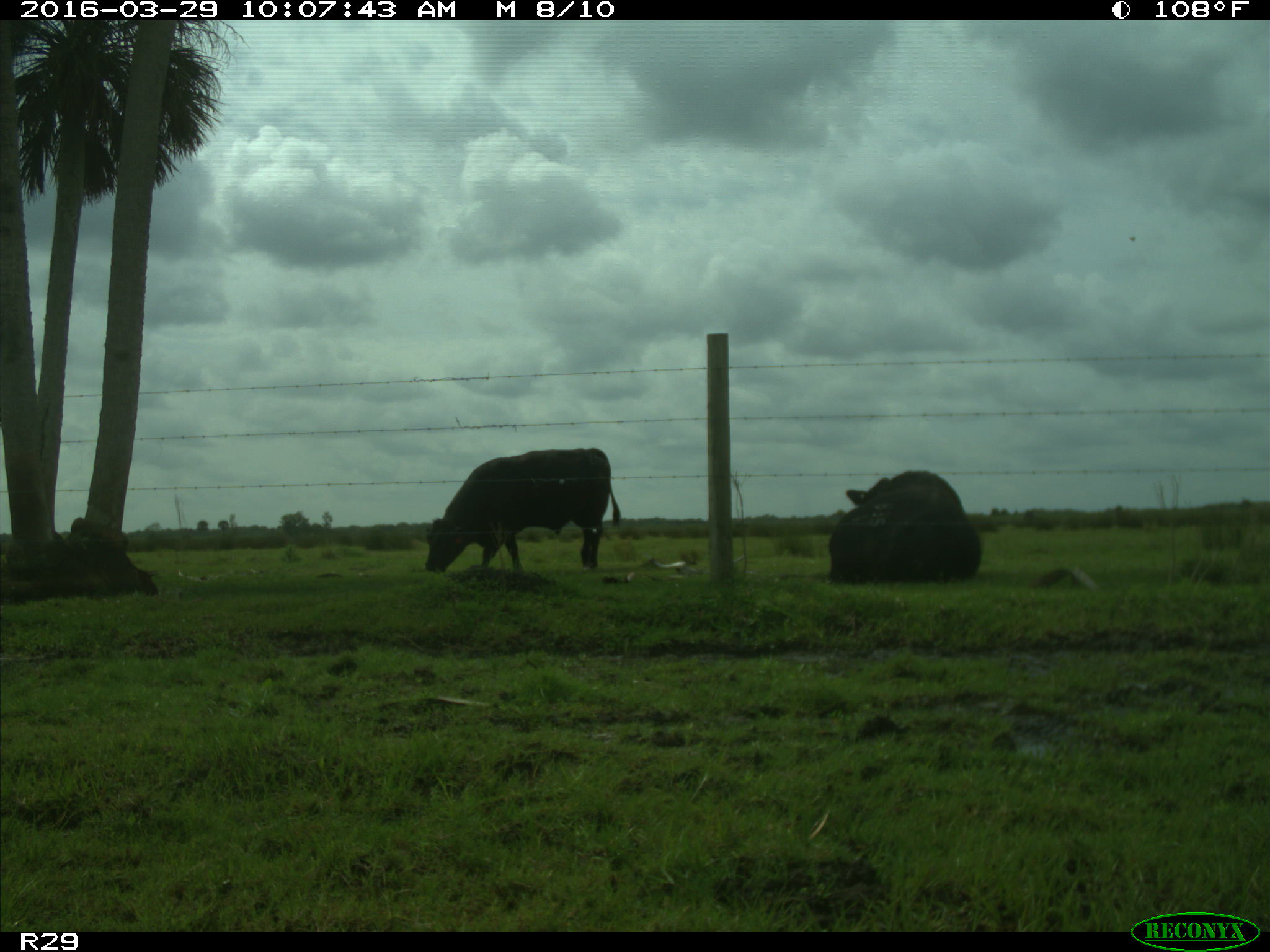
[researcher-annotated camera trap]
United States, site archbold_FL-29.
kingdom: Animalia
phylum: Chordata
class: Mammalia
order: Artiodactyla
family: Bovidae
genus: Bos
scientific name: Bos taurus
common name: domestic cow